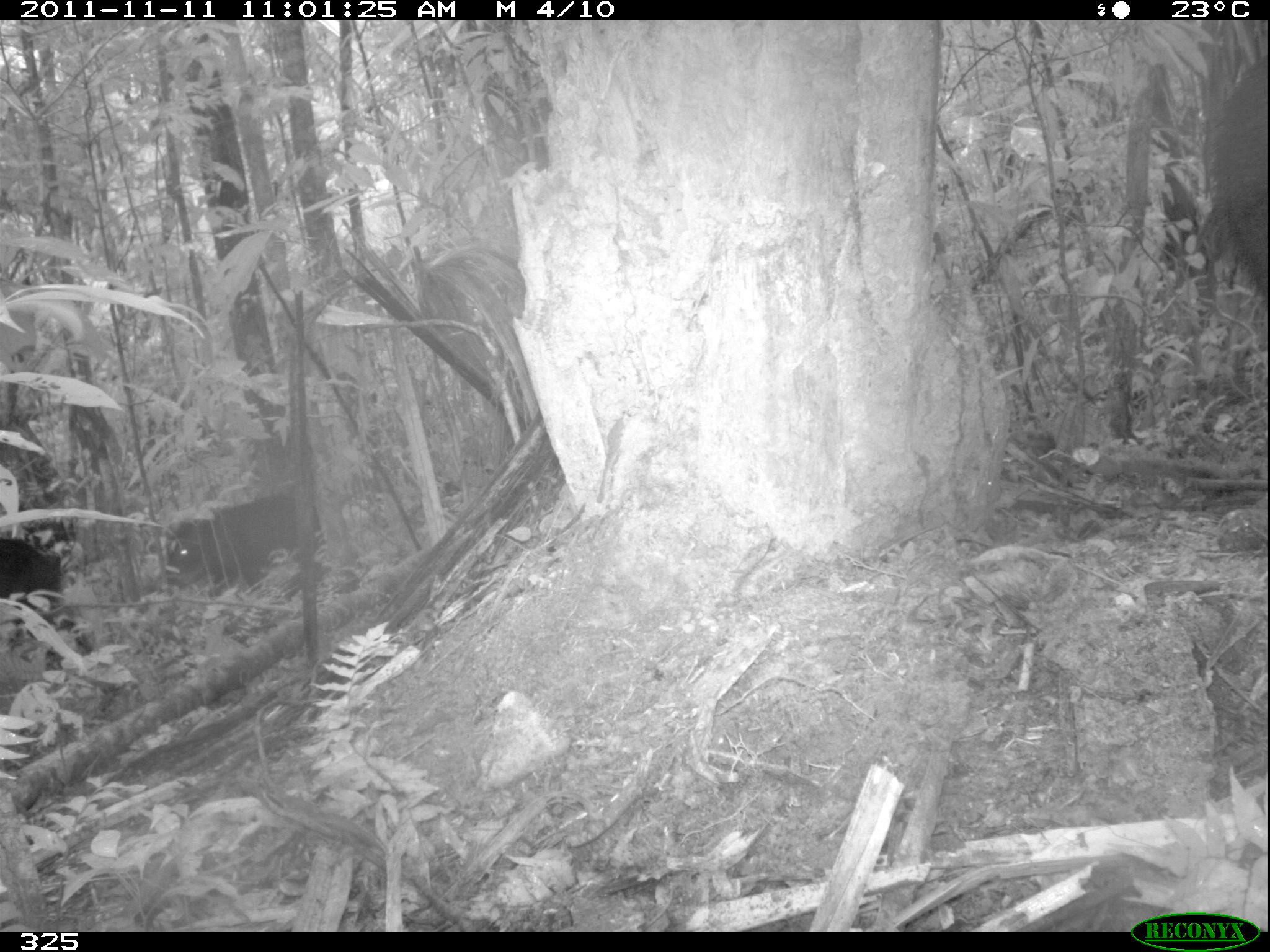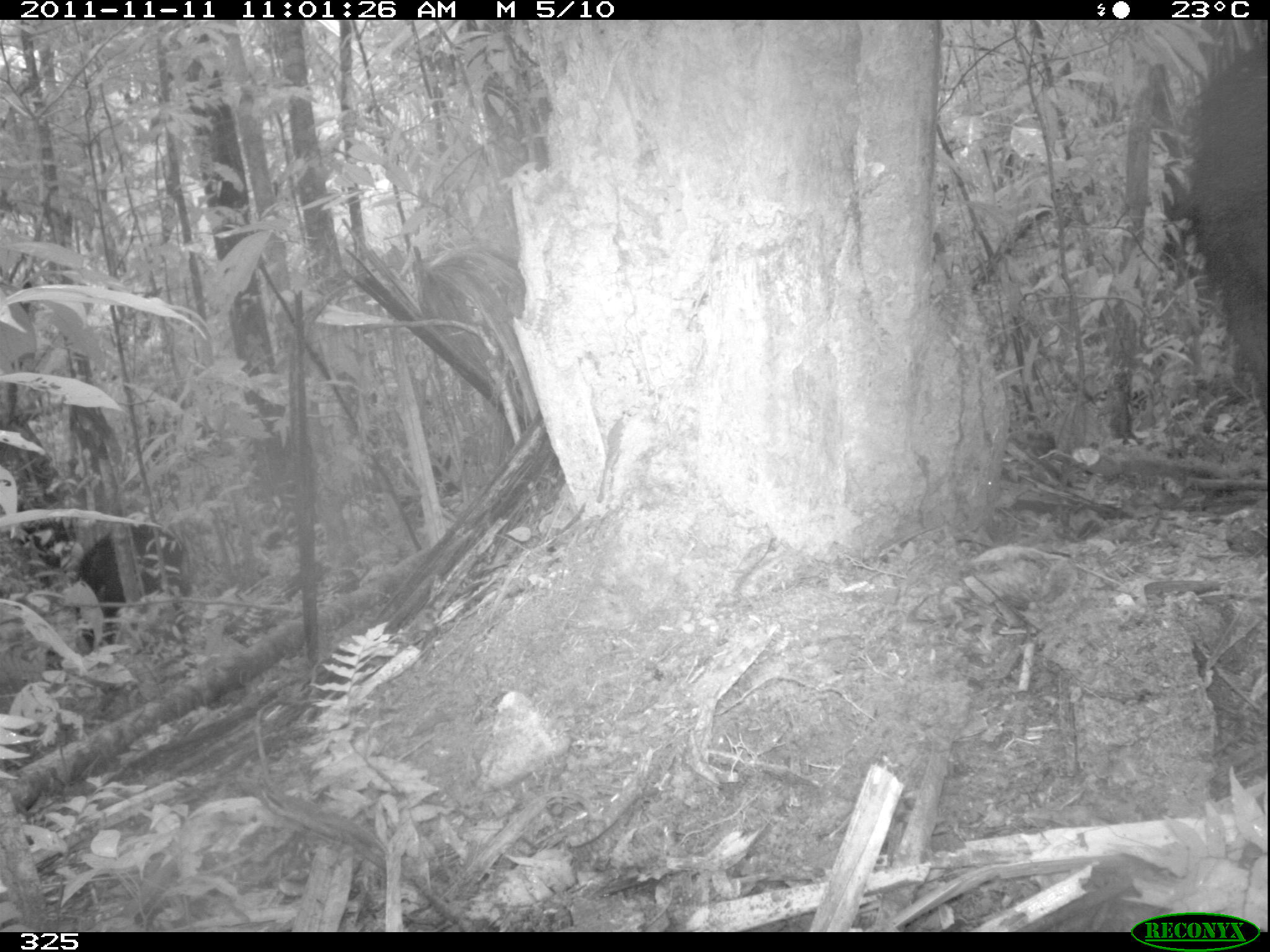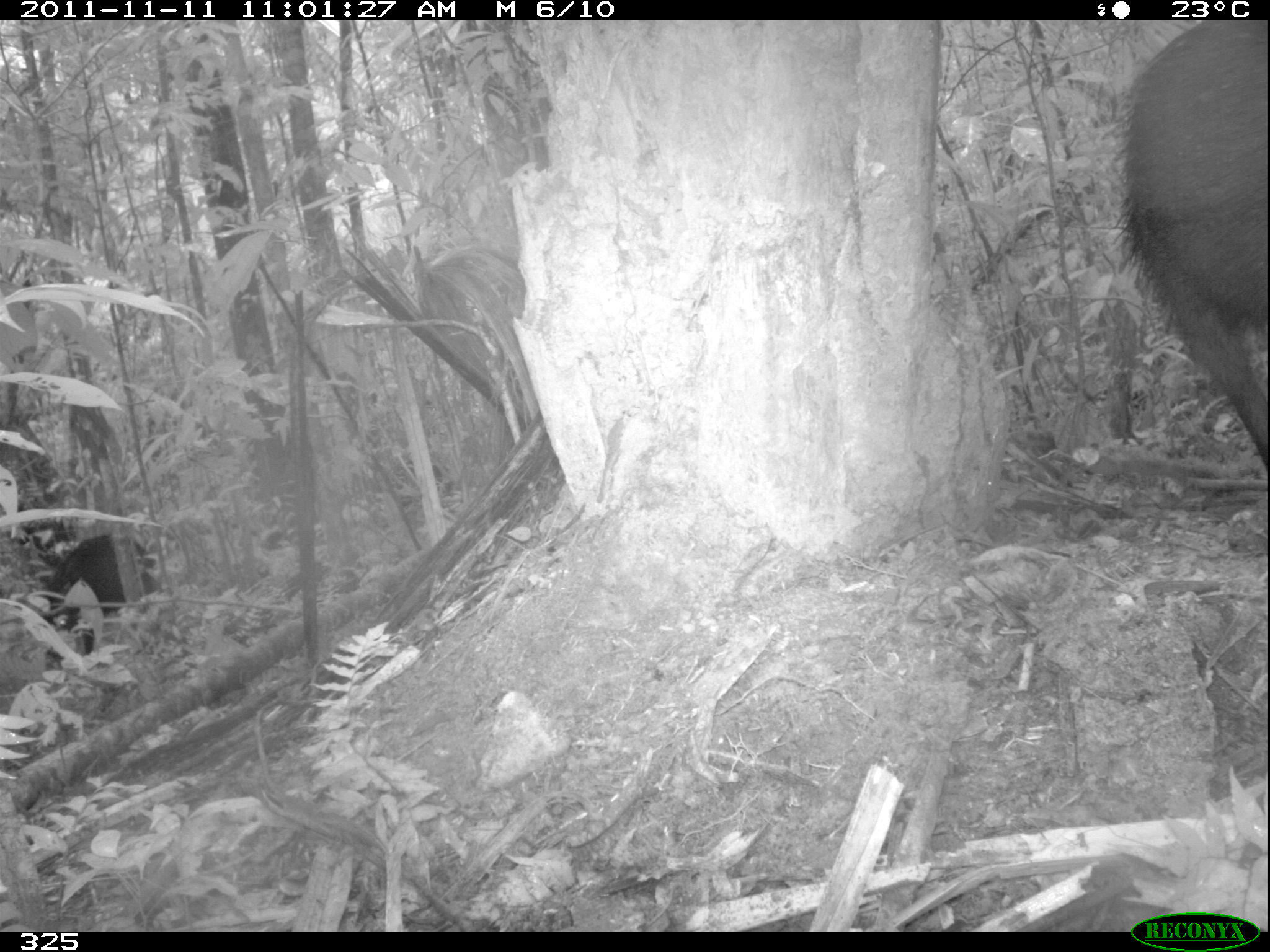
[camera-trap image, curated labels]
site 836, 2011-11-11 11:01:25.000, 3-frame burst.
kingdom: Animalia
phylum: Chordata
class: Mammalia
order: Artiodactyla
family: Tayassuidae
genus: Tayassu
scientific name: Tayassu pecari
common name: white-lipped peccary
Tayassu pecari (white-lipped peccary).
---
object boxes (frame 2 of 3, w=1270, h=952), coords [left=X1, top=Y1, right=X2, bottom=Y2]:
tayassu pecari: [left=1186, top=41, right=1265, bottom=417]; [left=43, top=518, right=183, bottom=670]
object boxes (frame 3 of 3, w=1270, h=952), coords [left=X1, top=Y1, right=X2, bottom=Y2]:
tayassu pecari: [left=1115, top=22, right=1267, bottom=464]; [left=41, top=533, right=157, bottom=671]